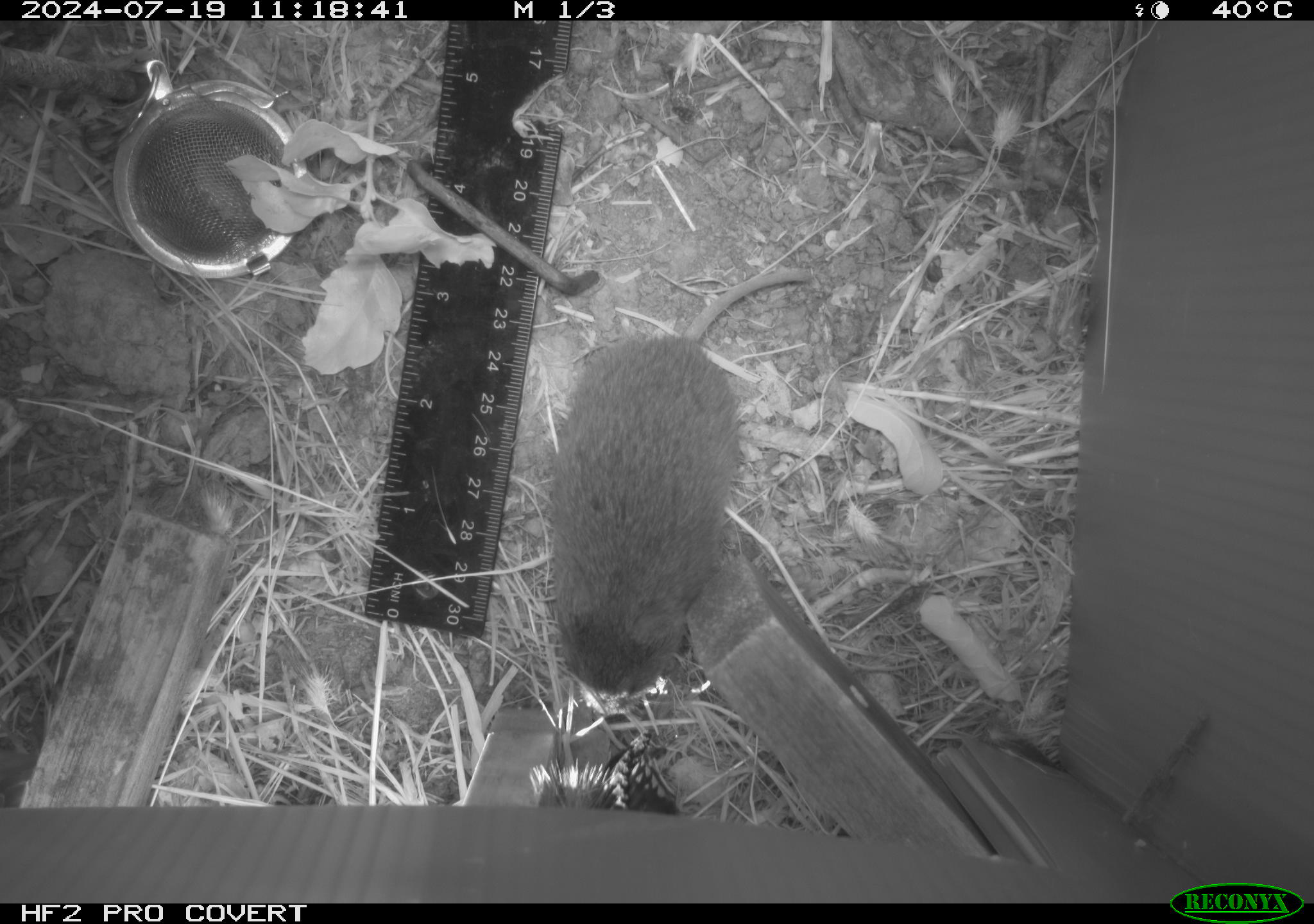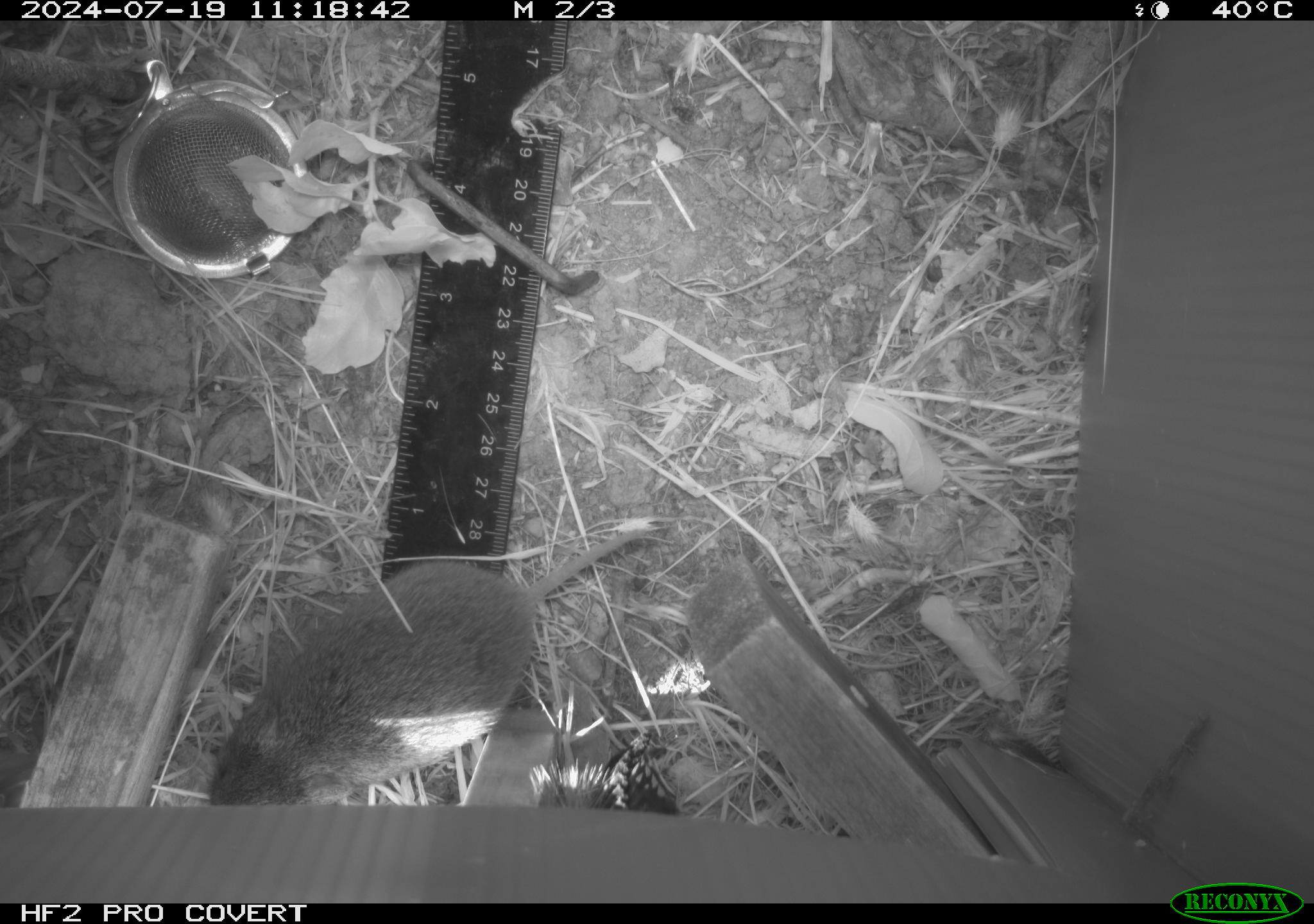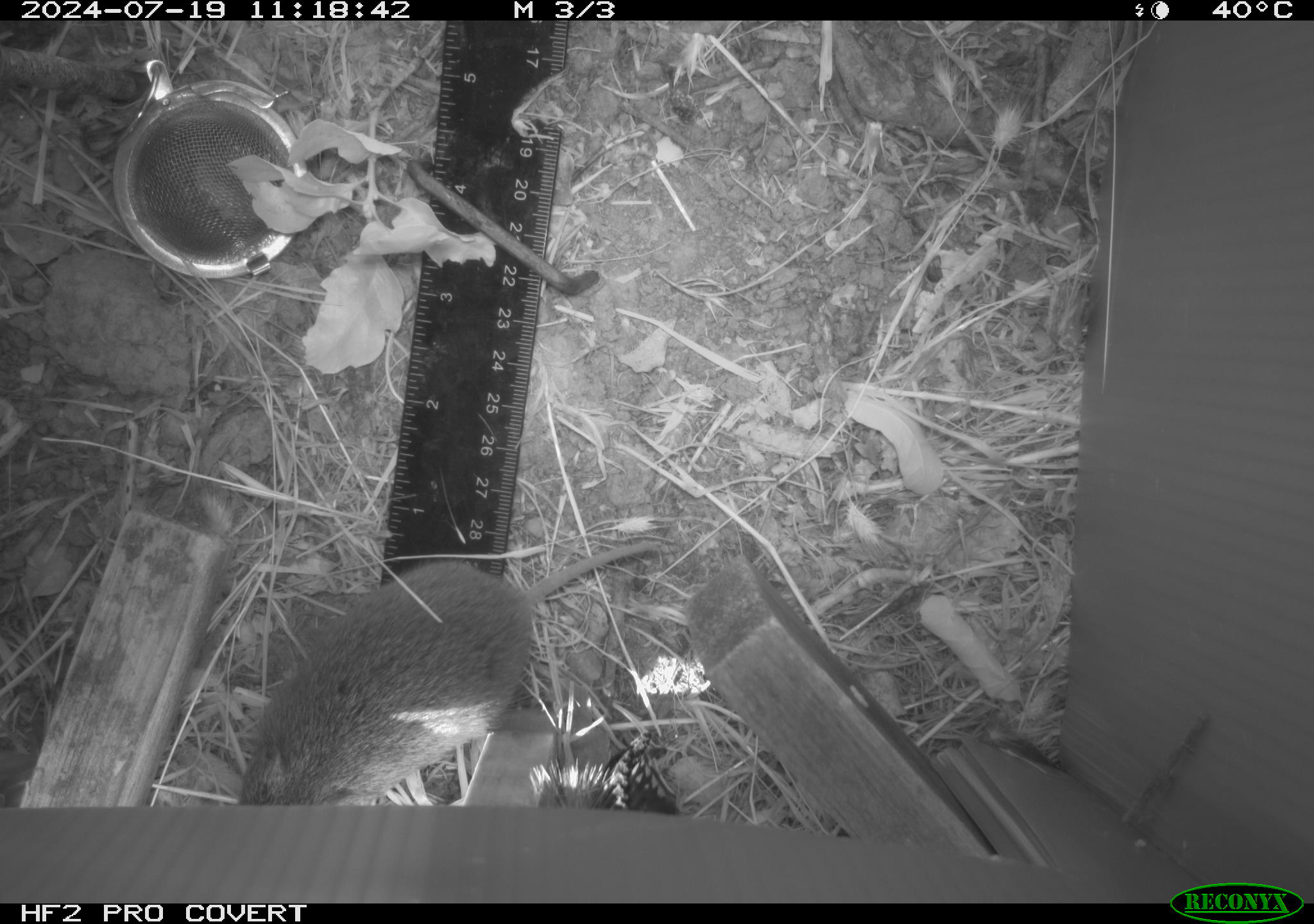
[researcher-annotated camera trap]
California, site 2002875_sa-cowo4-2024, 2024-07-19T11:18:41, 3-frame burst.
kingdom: Animalia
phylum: Chordata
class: Mammalia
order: Rodentia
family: Cricetidae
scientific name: Arvicolinae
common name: voles, lemmings, and muskrats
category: arvicolinae subfamily